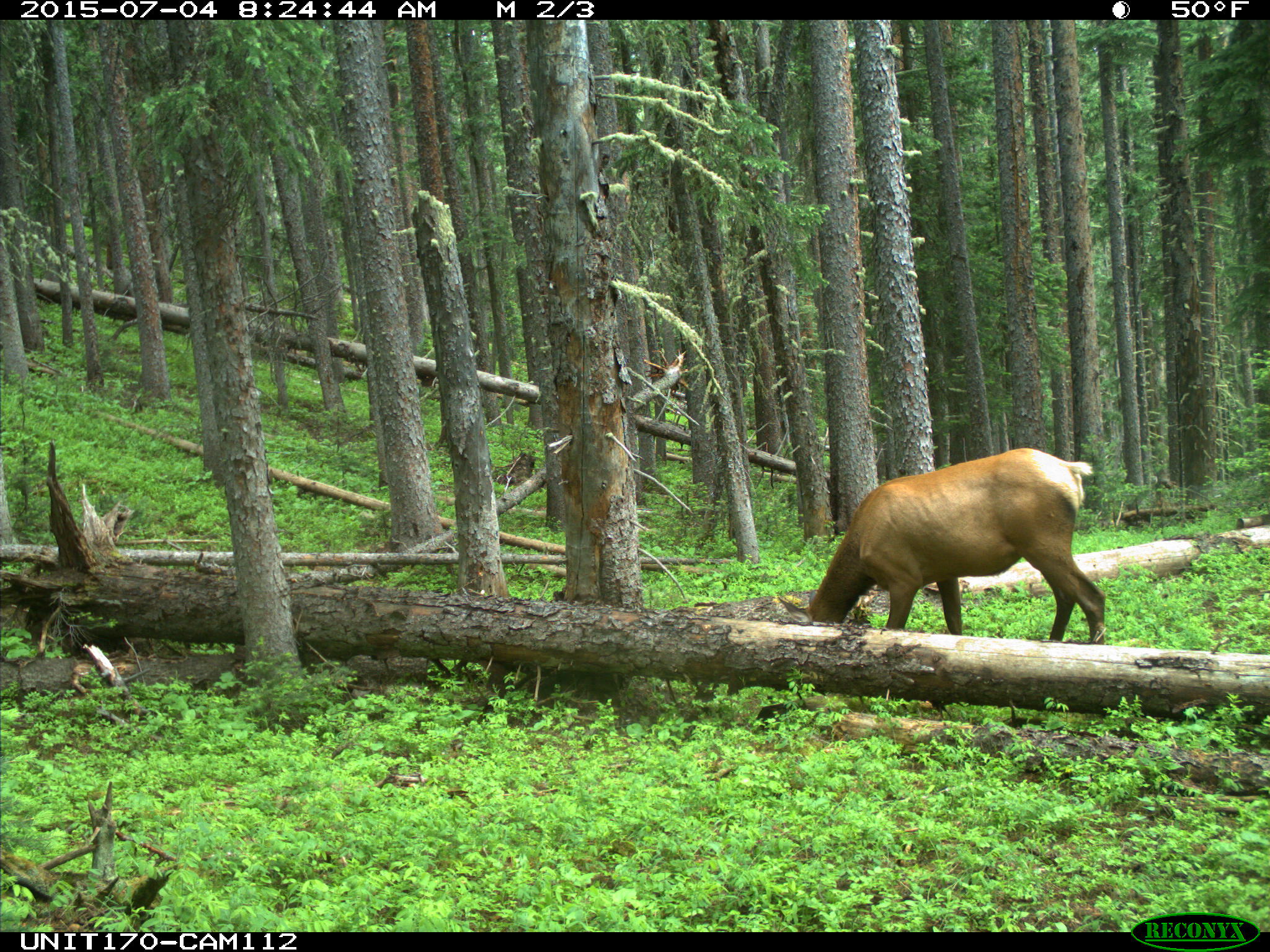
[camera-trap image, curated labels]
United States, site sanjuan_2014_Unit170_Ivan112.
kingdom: Animalia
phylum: Chordata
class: Mammalia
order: Artiodactyla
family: Cervidae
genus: Cervus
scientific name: Cervus elaphus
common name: red deer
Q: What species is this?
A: Cervus elaphus (red deer).